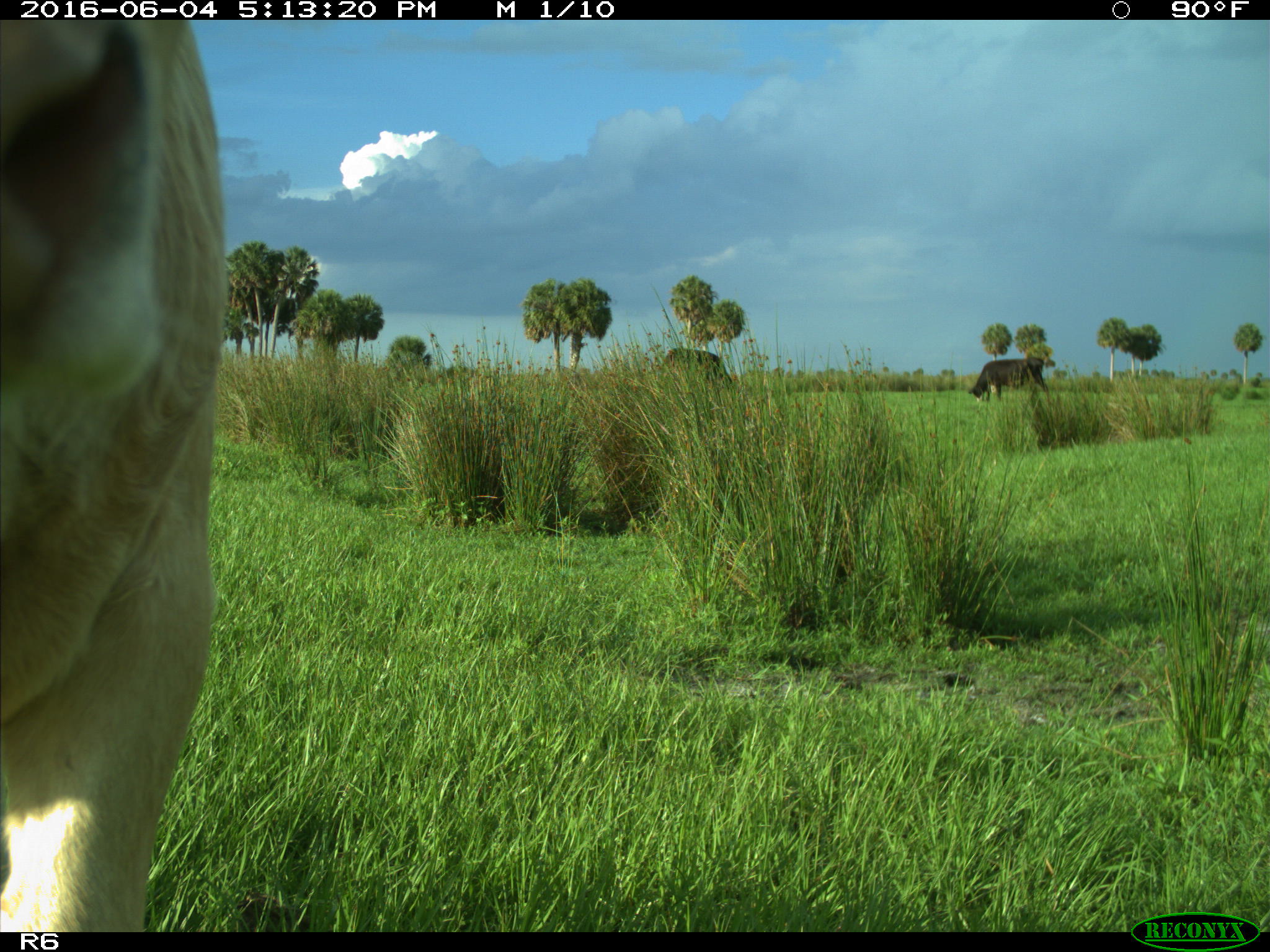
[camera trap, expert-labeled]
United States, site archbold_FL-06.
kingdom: Animalia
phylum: Chordata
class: Mammalia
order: Artiodactyla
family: Bovidae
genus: Bos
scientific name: Bos taurus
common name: domestic cow